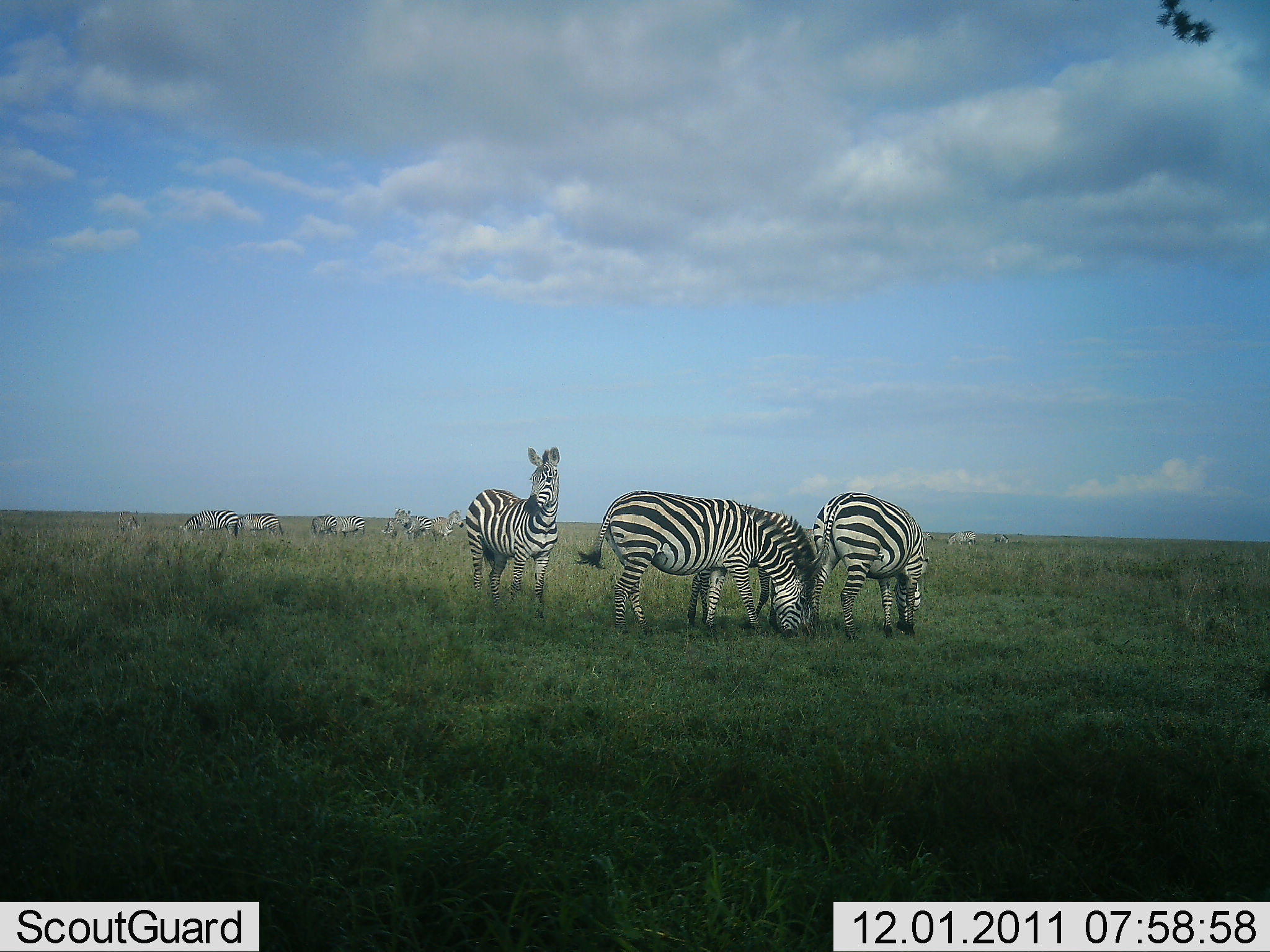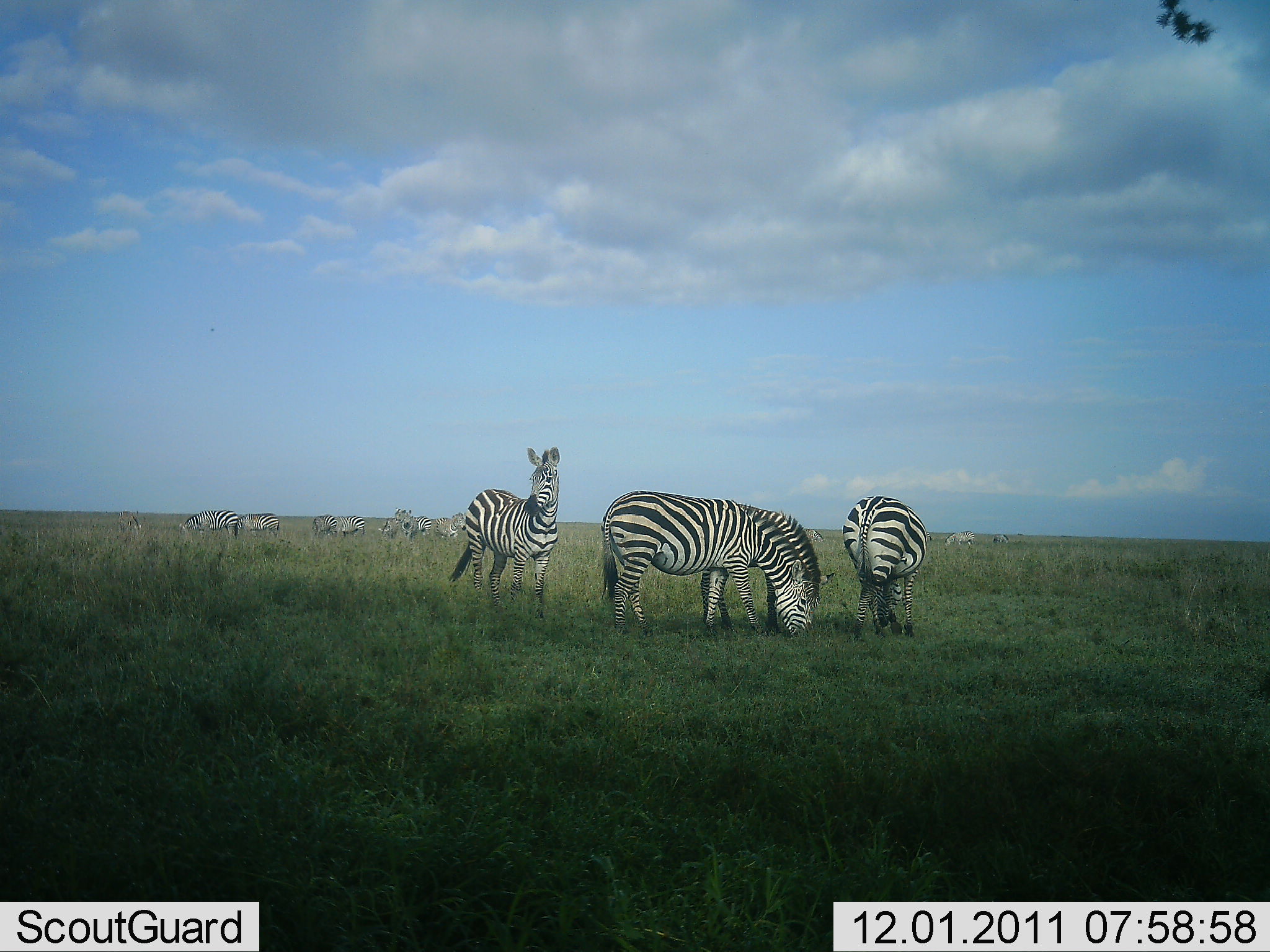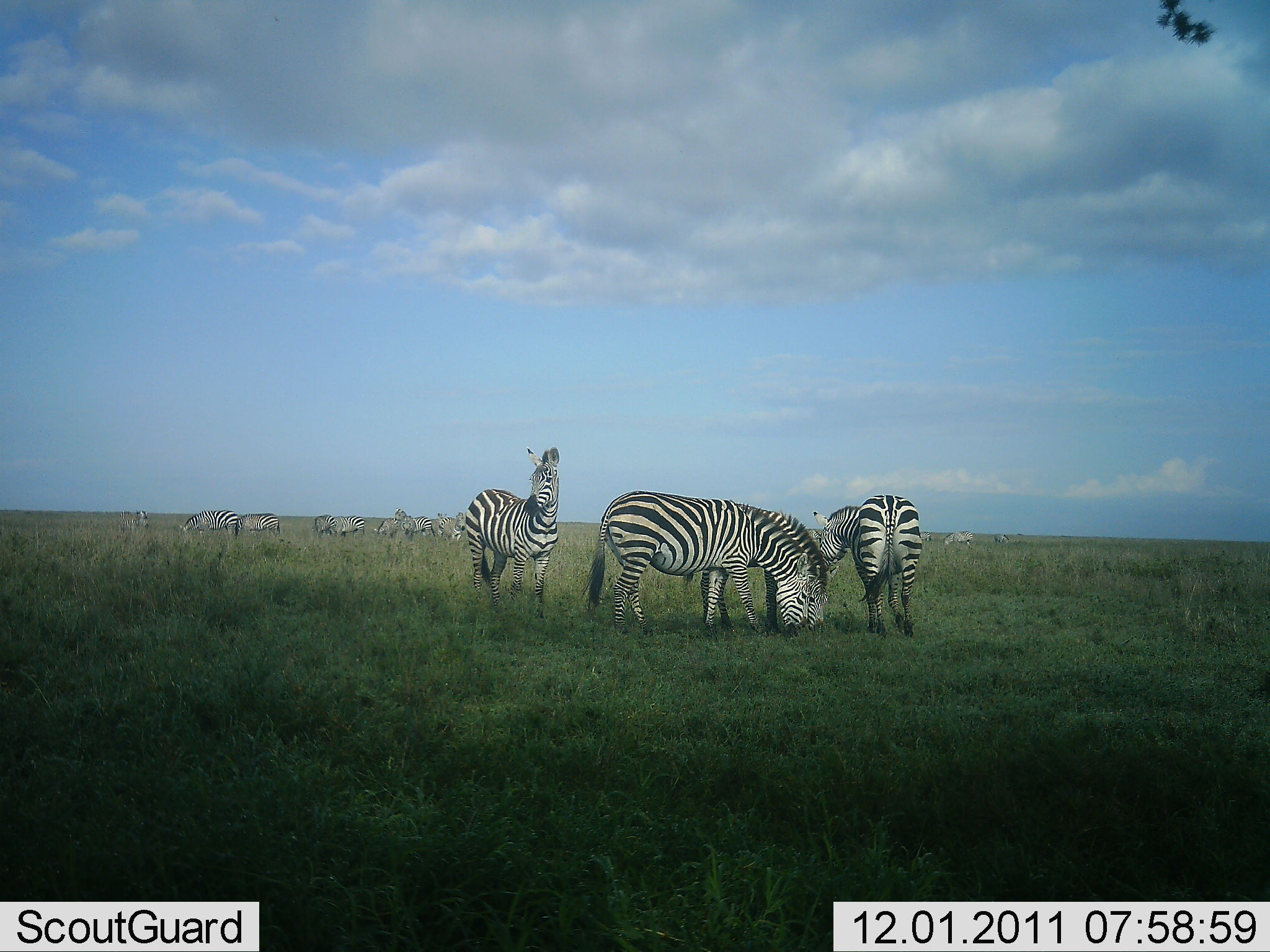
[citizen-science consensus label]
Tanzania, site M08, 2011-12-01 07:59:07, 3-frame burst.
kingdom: Animalia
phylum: Chordata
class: Mammalia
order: Perissodactyla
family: Equidae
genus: Equus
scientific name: Equus quagga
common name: plains zebra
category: zebra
Zebra (plains zebra) (Equus quagga), count 10. Behavior (volunteer vote fractions): standing 85%, resting 0%, moving 8%, interacting 8%. Young present (vote fraction): 0%. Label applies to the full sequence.